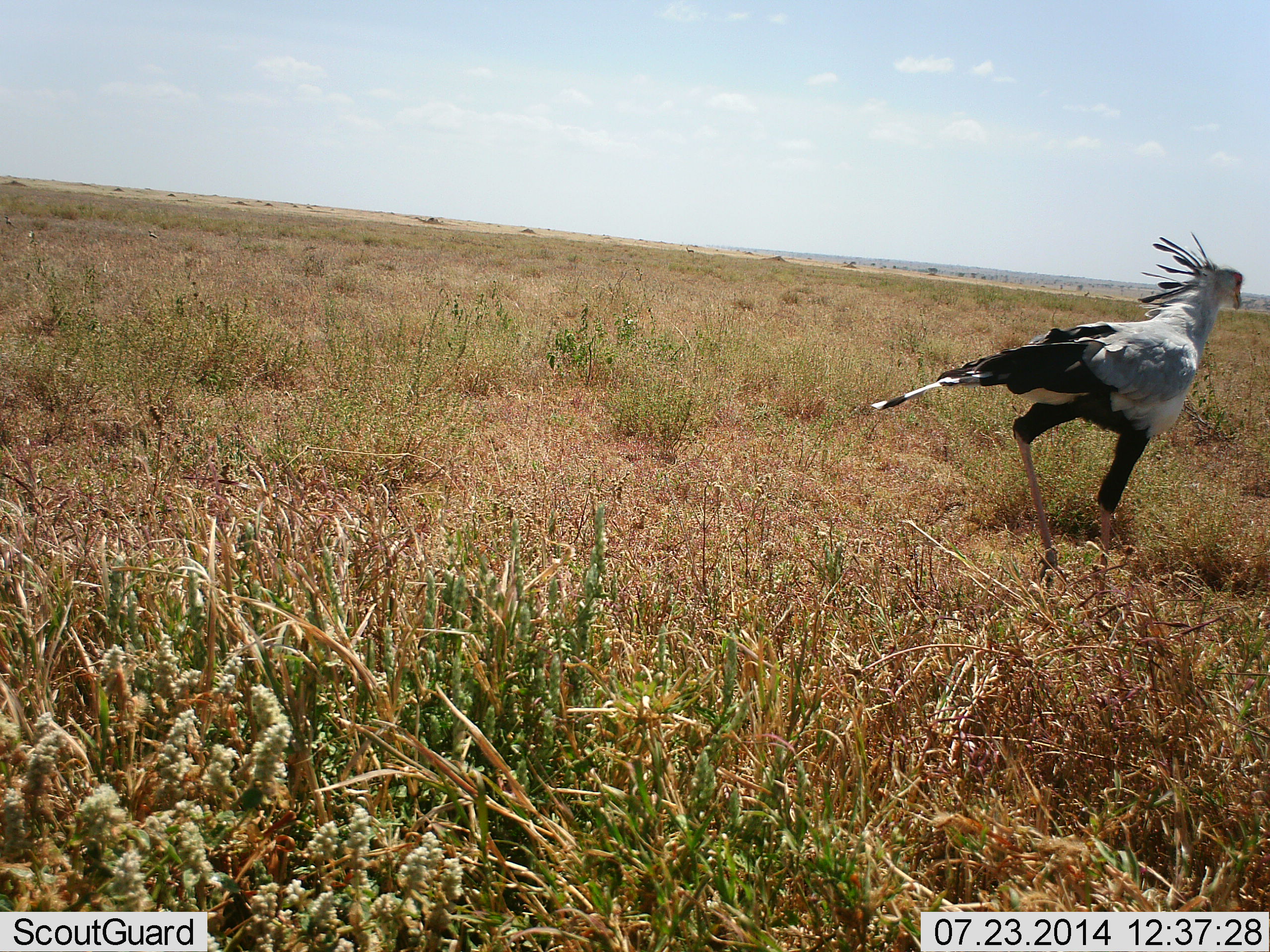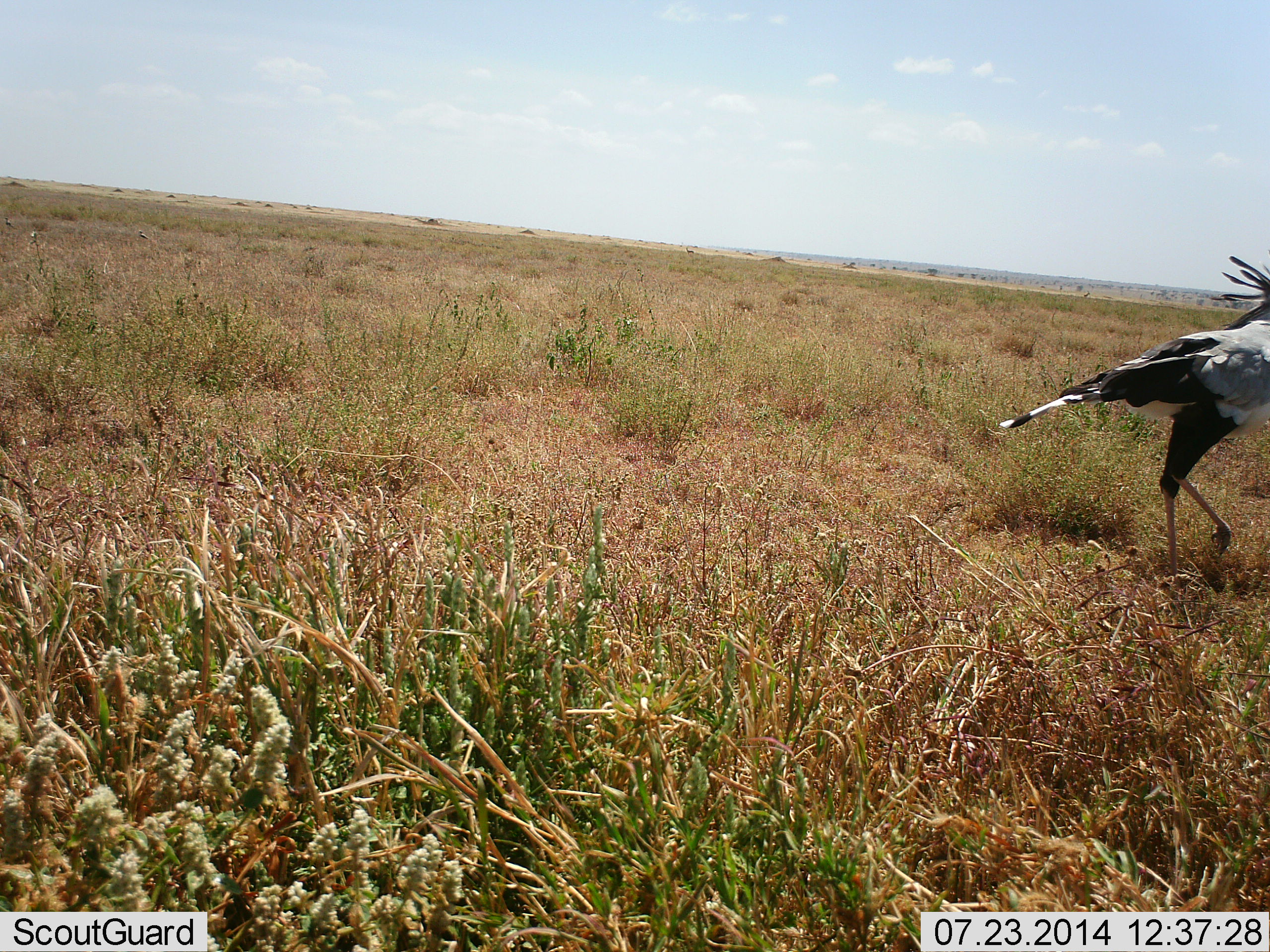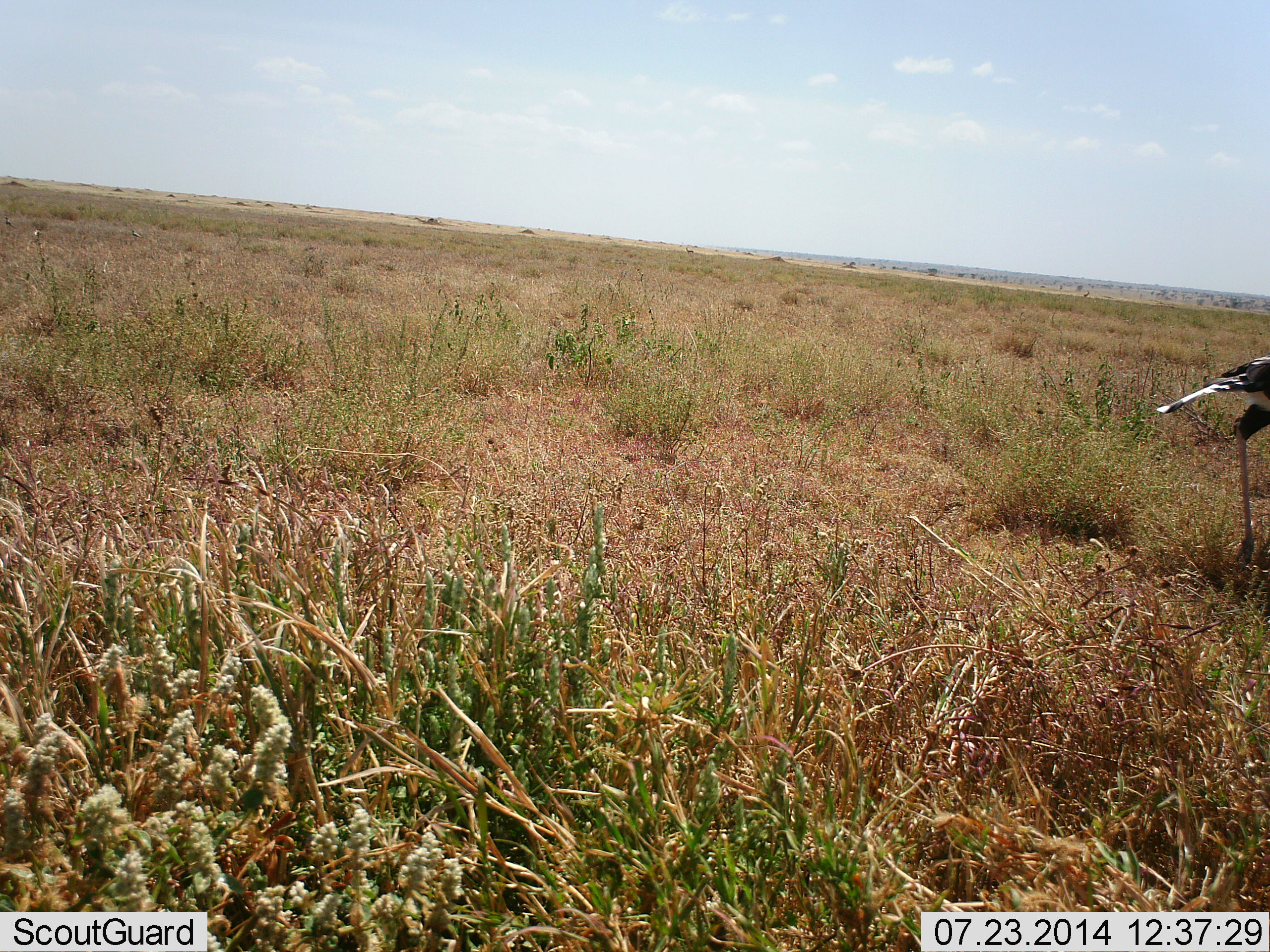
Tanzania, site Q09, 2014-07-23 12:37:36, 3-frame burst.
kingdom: Animalia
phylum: Chordata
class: Aves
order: Accipitriformes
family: Sagittariidae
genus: Sagittarius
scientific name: Sagittarius serpentarius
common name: secretary bird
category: secretarybird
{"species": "secretarybird (secretary bird) (Sagittarius serpentarius)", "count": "1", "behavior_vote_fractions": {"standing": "10%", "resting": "0%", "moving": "90%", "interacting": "0%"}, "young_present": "0%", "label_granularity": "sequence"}